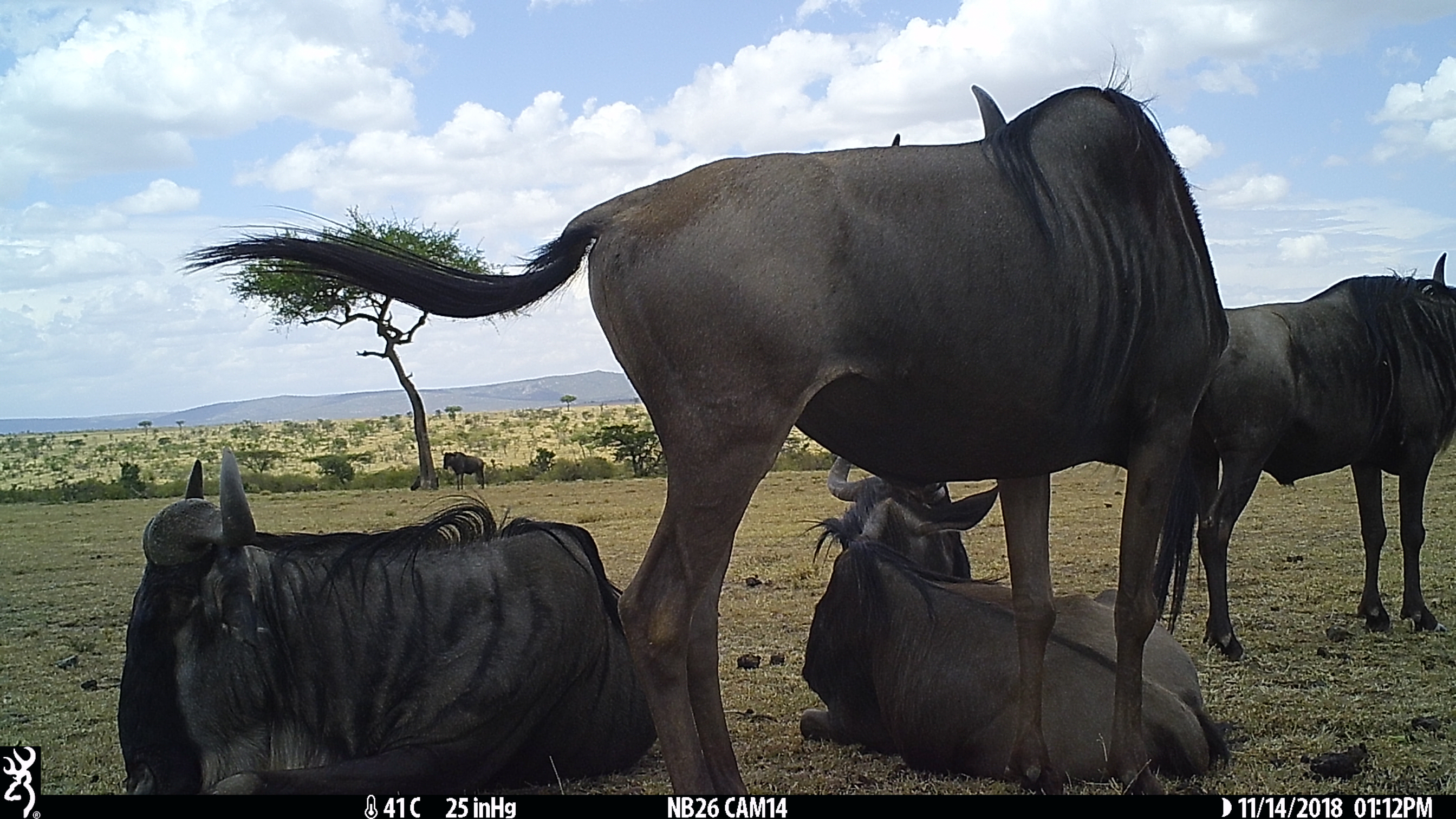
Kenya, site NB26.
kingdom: Animalia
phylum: Chordata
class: Mammalia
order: Artiodactyla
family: Bovidae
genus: Connochaetes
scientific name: Connochaetes taurinus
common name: blue wildebeest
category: wildebeest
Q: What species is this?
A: Wildebeest (blue wildebeest) (Connochaetes taurinus).